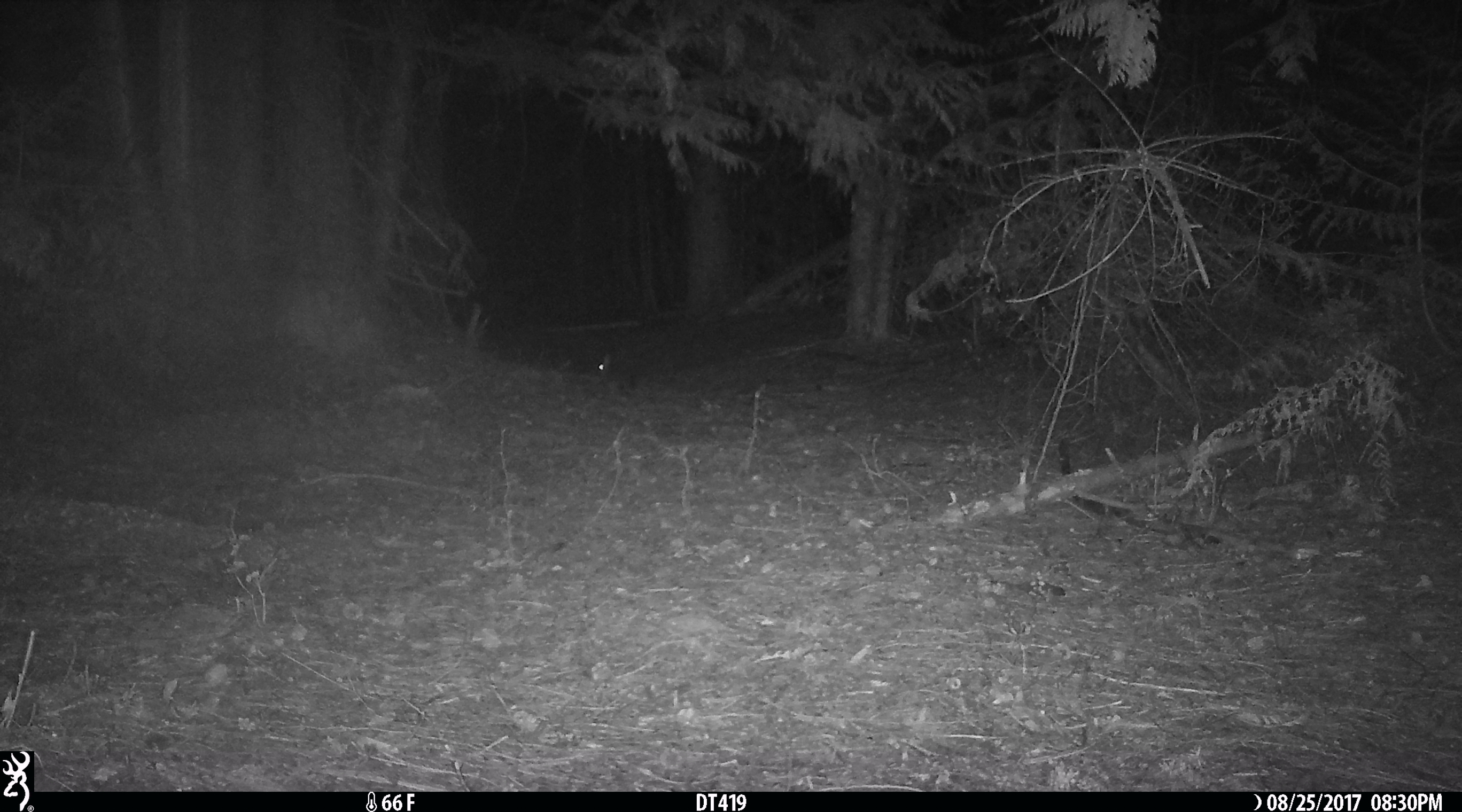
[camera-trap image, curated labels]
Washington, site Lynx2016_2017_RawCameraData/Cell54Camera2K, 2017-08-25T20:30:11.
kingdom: Animalia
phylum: Chordata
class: Mammalia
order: Lagomorpha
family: Leporidae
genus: Lepus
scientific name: Lepus americanus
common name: snowshoe hare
Lepus americanus (snowshoe hare). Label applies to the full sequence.